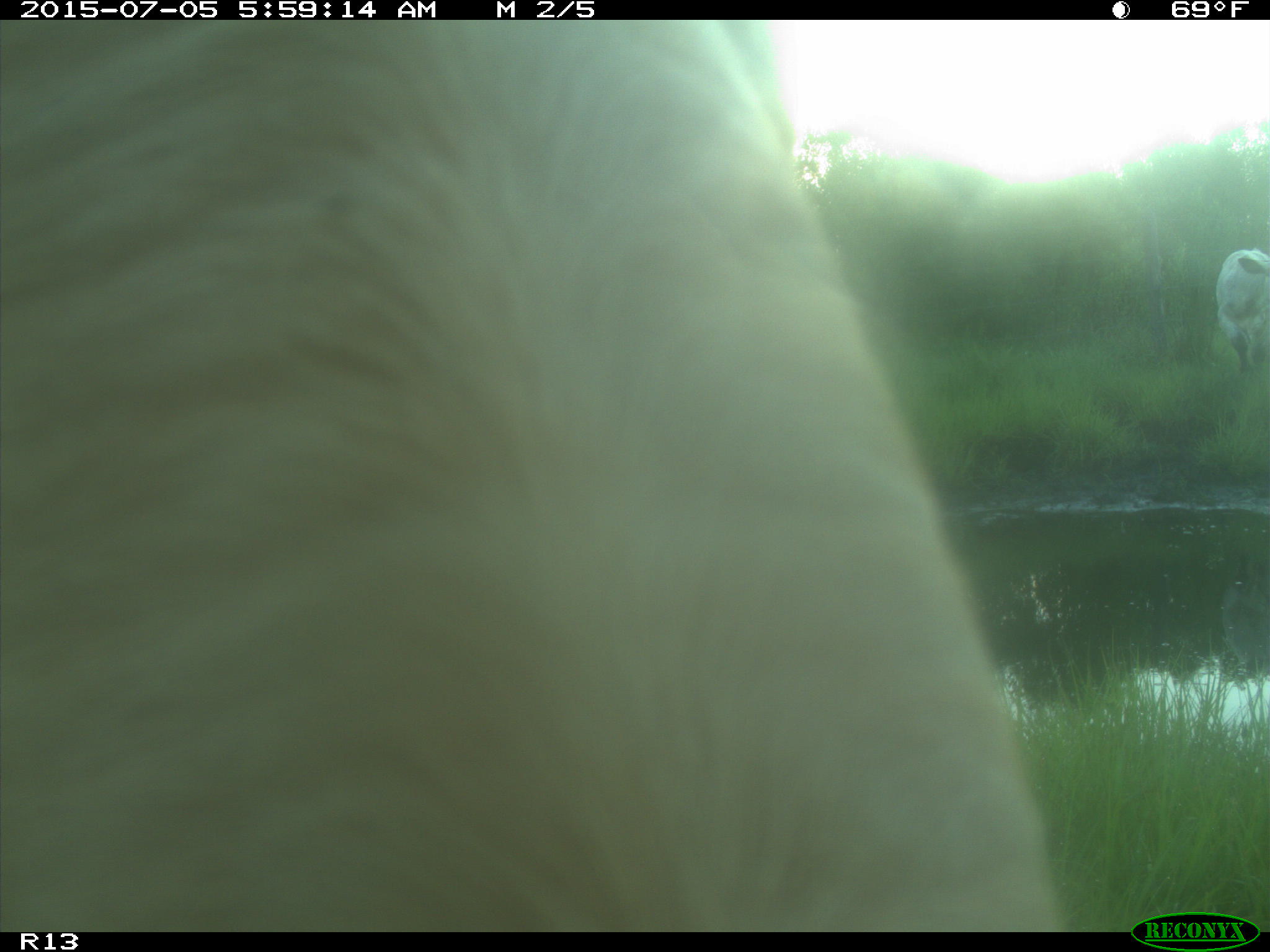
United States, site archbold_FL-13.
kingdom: Animalia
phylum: Chordata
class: Mammalia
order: Artiodactyla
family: Bovidae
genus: Bos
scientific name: Bos taurus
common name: domestic cow